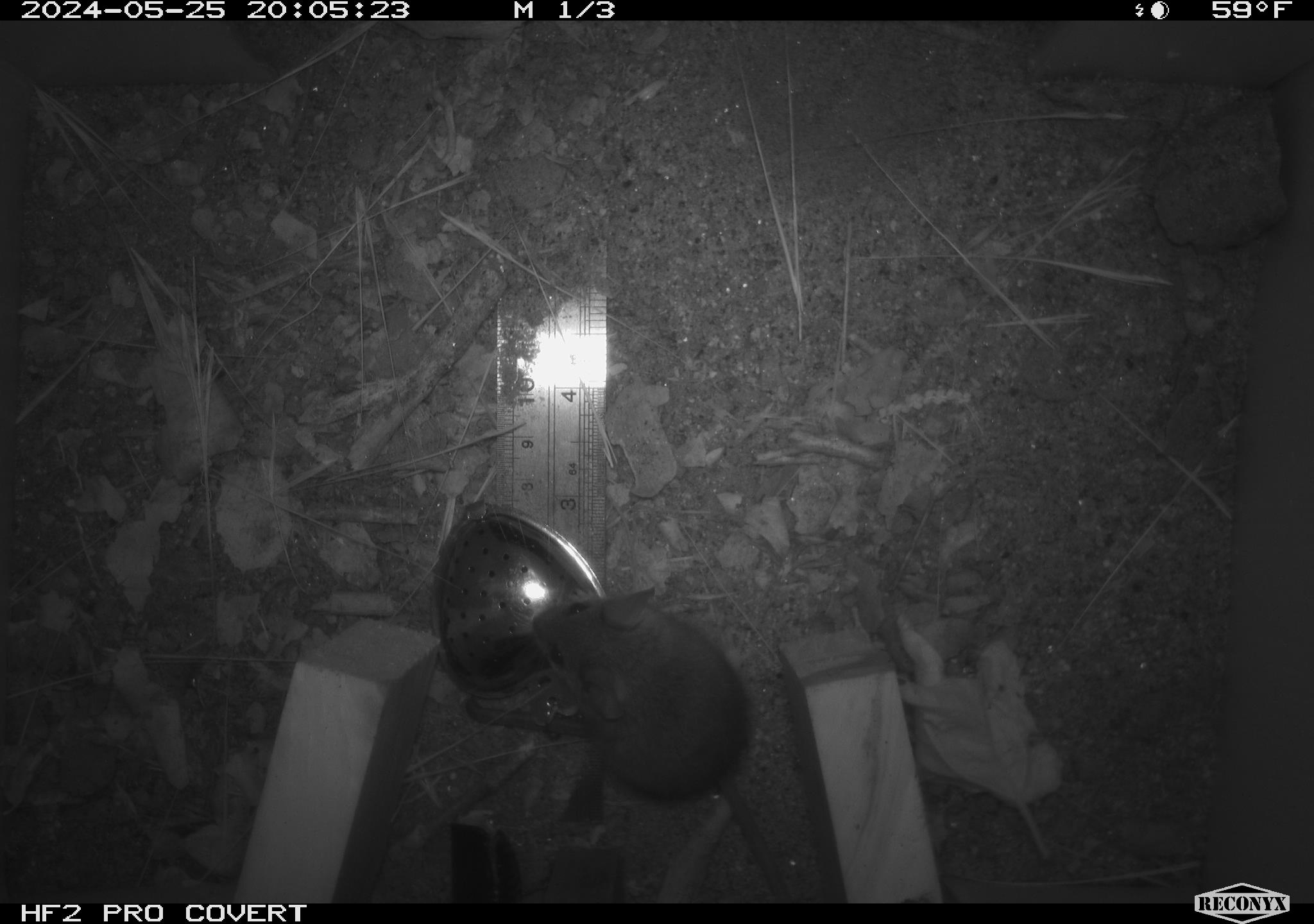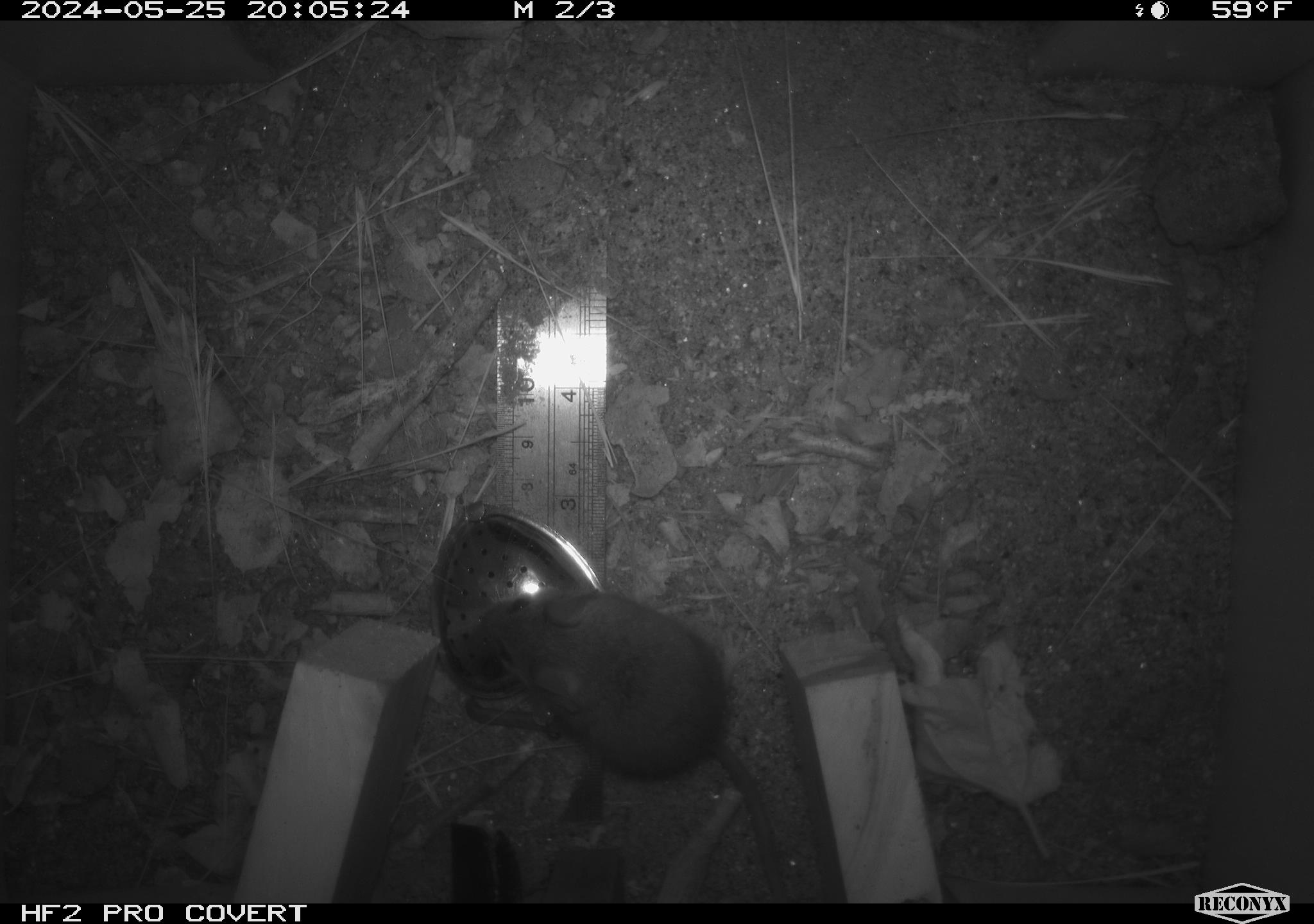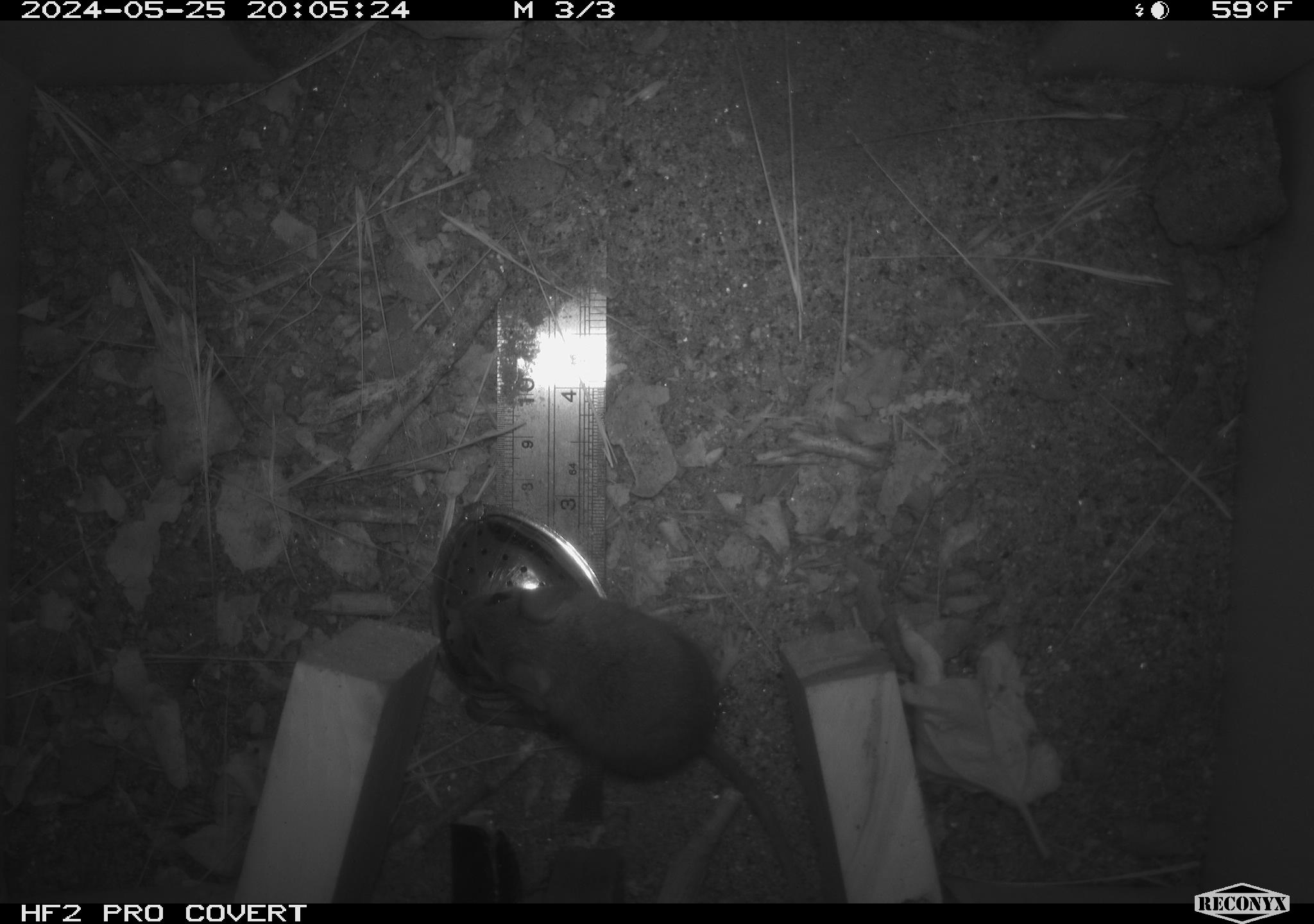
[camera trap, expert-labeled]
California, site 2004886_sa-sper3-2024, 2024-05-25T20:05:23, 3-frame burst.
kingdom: Animalia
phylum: Chordata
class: Mammalia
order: Rodentia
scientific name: Rodentia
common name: mouse species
Mouse species (Rodentia).